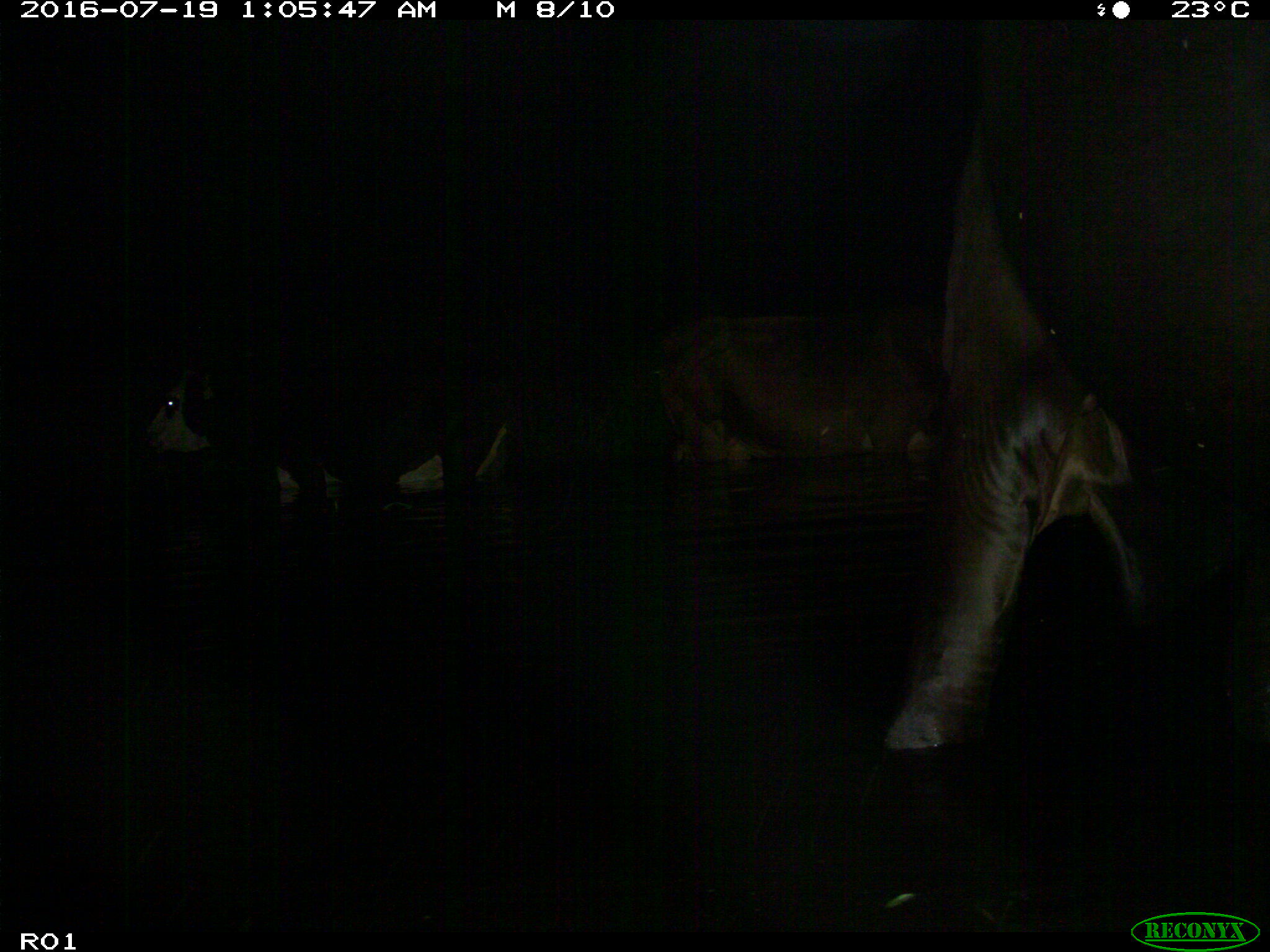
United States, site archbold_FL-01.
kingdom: Animalia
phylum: Chordata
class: Mammalia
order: Artiodactyla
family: Bovidae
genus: Bos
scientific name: Bos taurus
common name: domestic cow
Bos taurus (domestic cow).